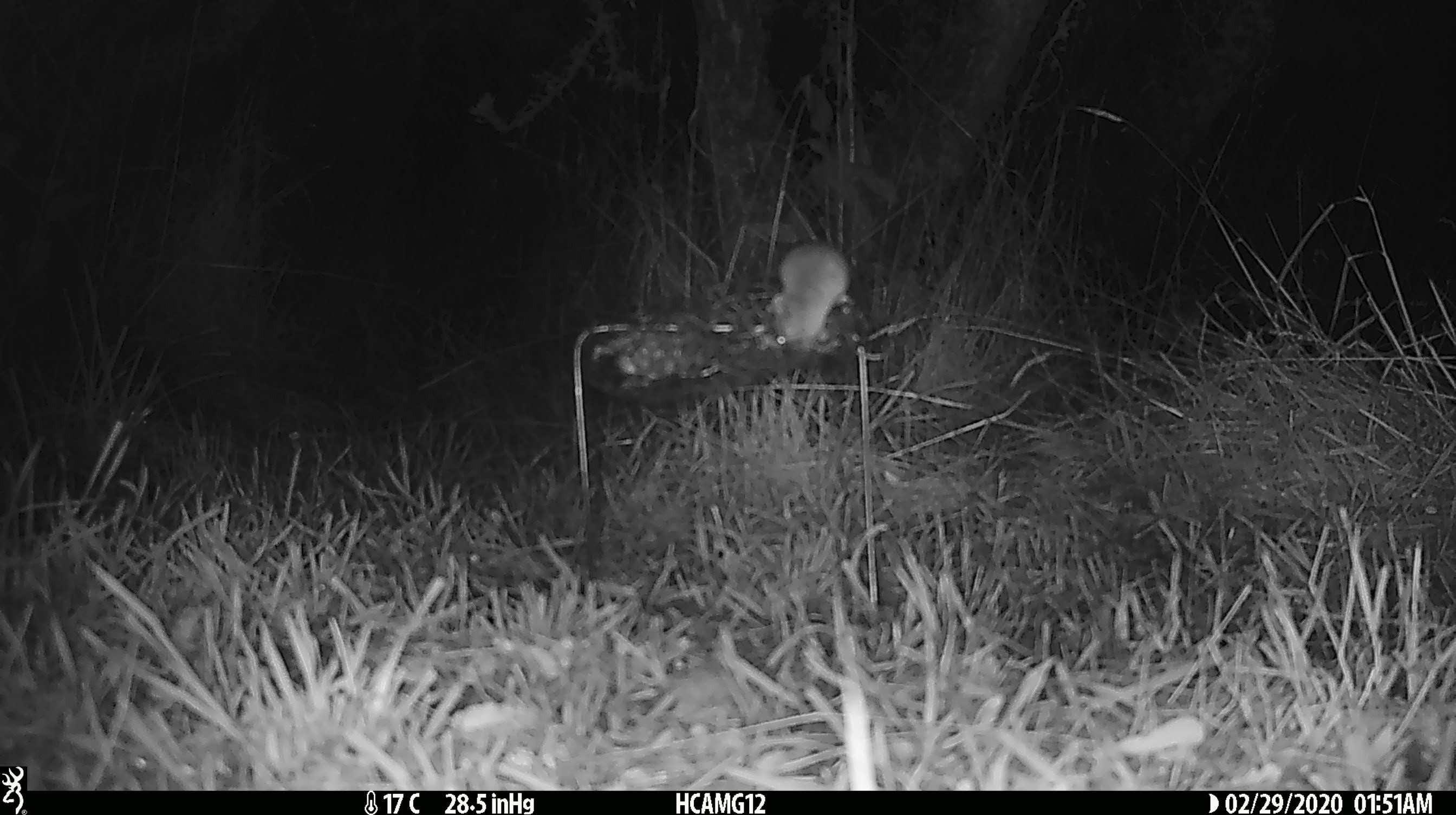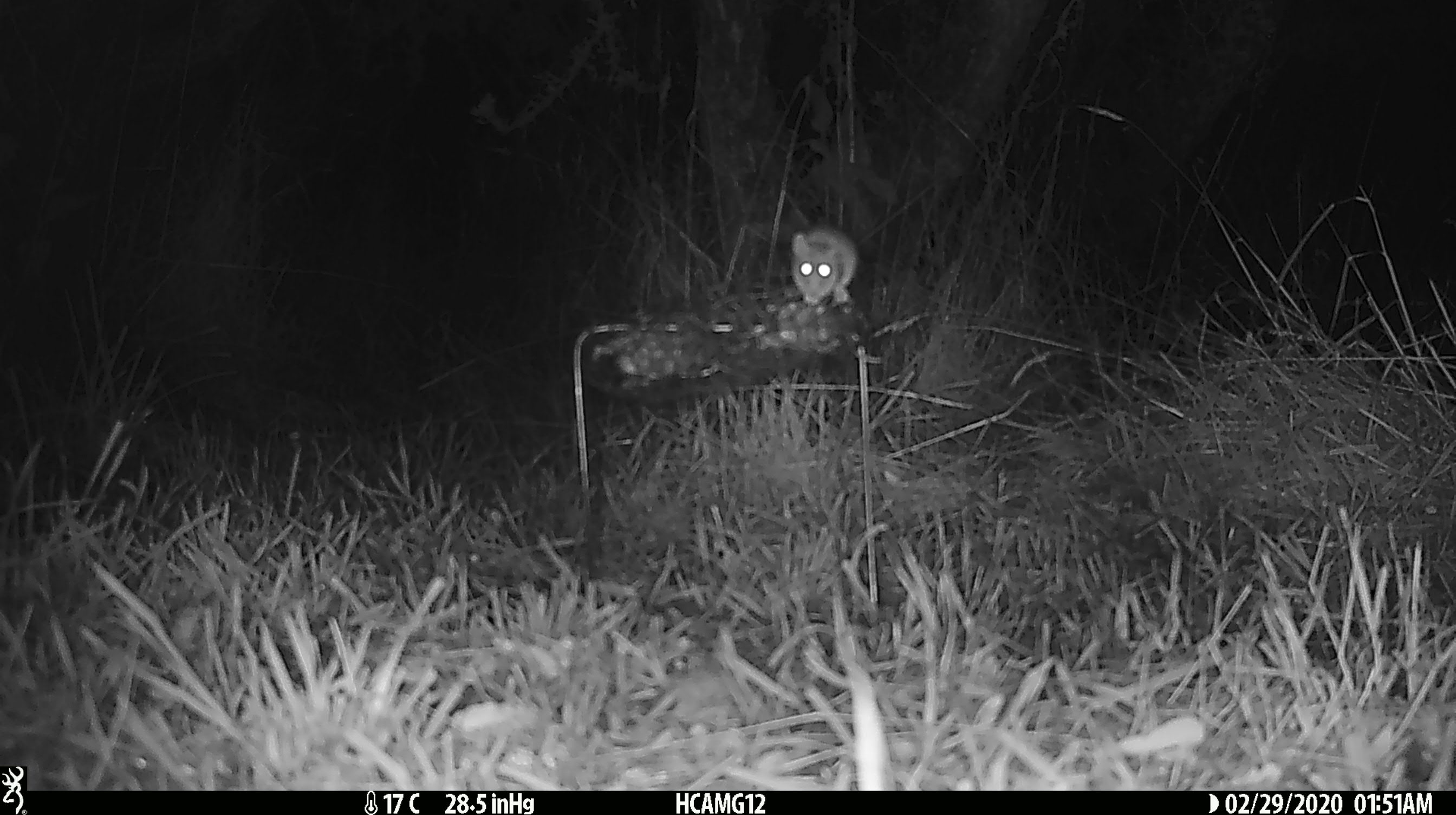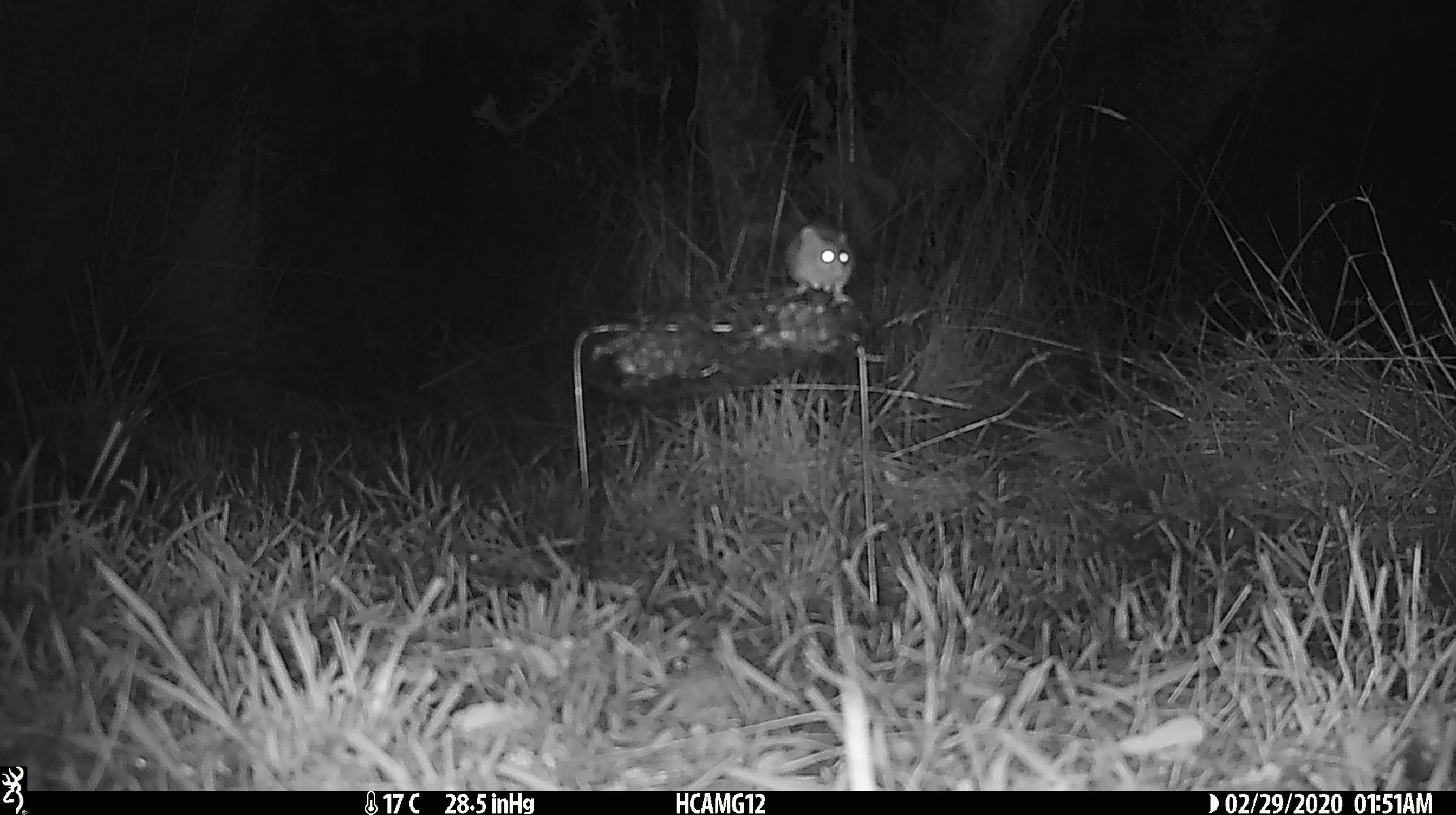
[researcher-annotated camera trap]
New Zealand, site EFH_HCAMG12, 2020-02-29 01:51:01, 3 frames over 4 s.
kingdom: Animalia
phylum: Chordata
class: Mammalia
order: Rodentia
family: Muridae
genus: Mus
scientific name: Mus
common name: mouse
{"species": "mouse (Mus)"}